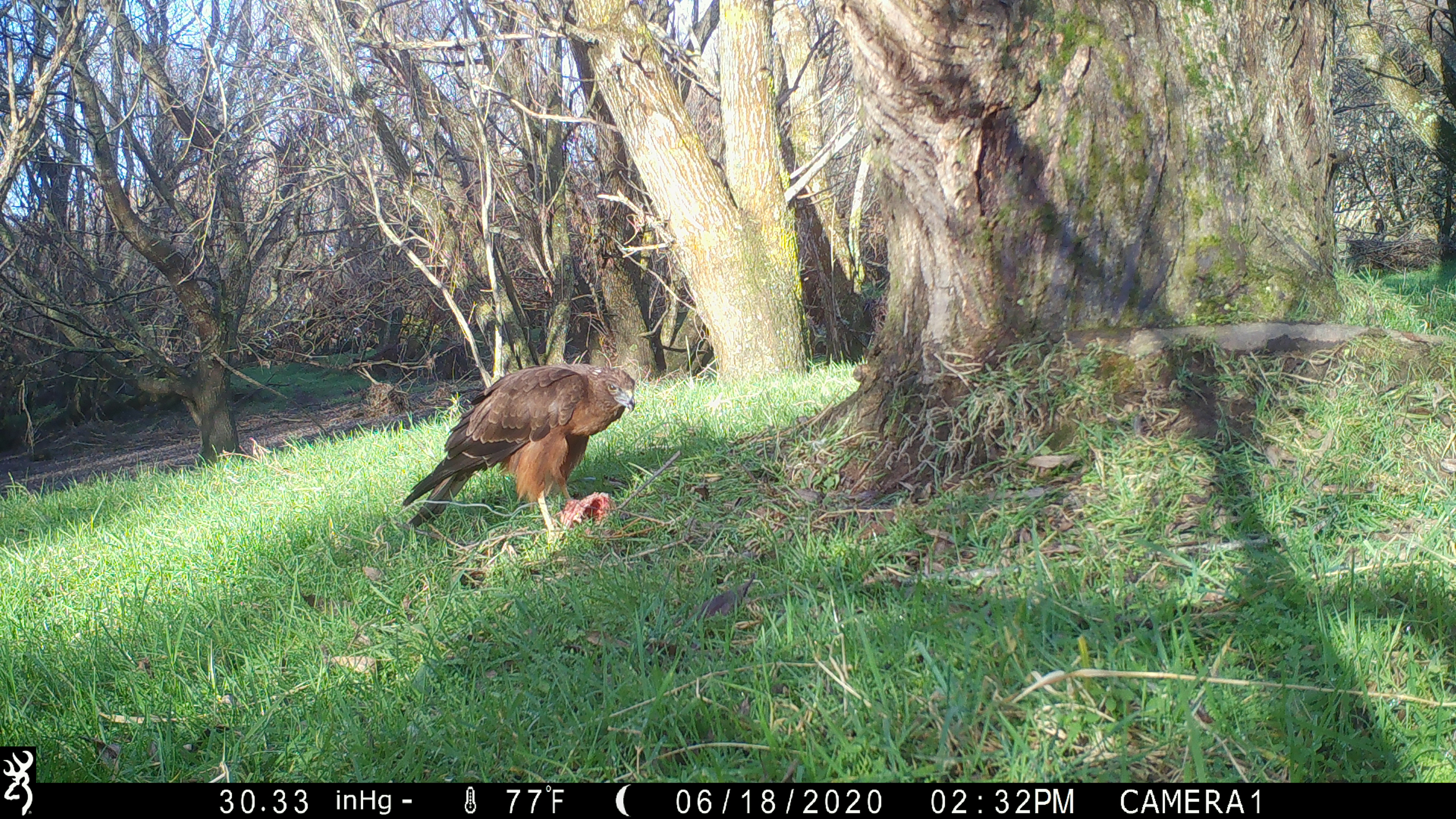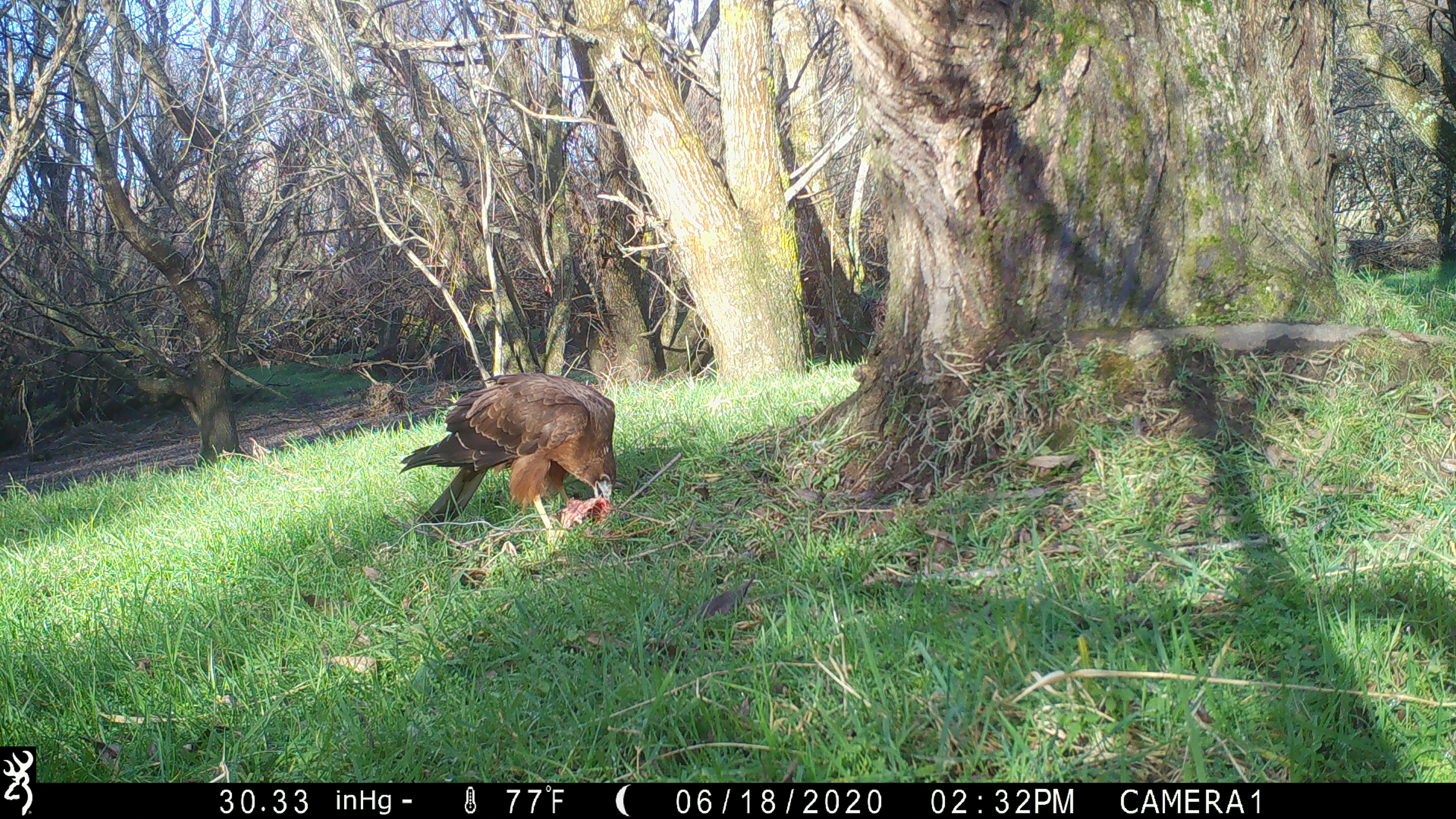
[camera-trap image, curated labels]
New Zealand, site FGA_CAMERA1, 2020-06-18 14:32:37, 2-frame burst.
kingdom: Animalia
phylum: Chordata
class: Aves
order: Accipitriformes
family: Accipitridae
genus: Circus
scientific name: Circus approximans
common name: swamp harrier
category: harrier